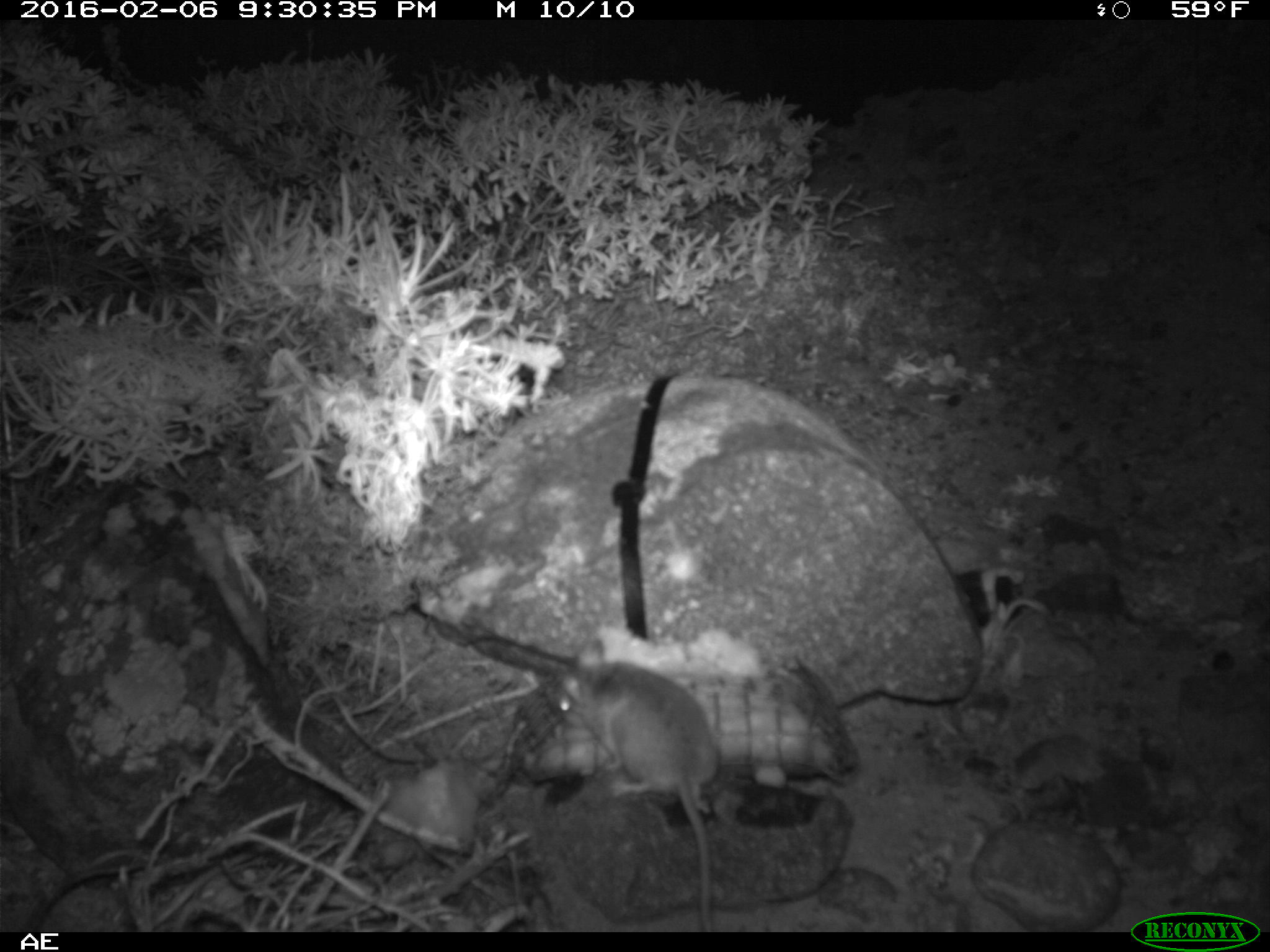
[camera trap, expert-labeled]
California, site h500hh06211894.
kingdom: Animalia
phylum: Chordata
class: Mammalia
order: Rodentia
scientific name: Rodentia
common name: rodent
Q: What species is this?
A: Rodent (Rodentia).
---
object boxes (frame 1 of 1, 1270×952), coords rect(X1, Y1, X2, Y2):
rodent: rect(545, 636, 718, 932)